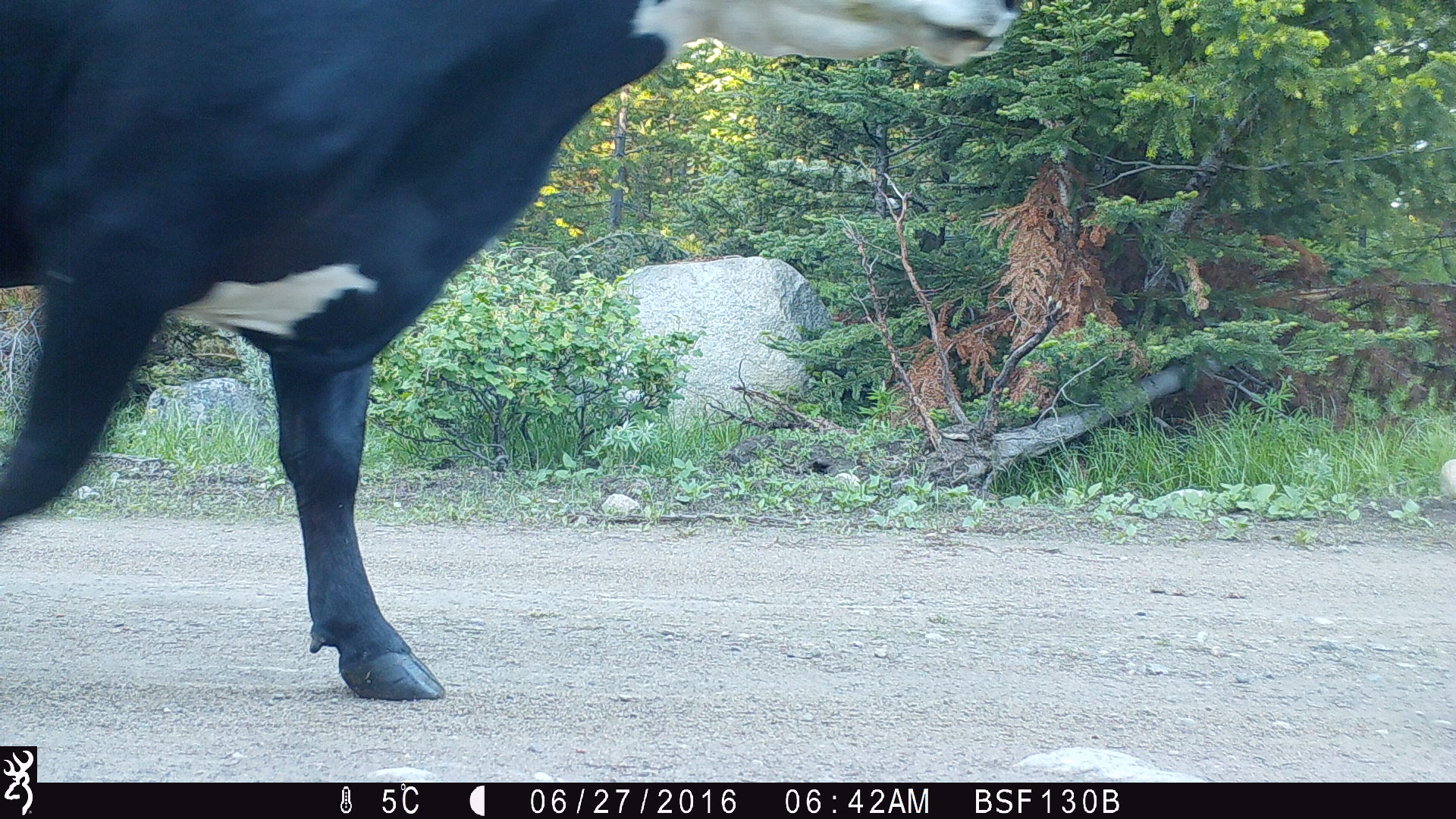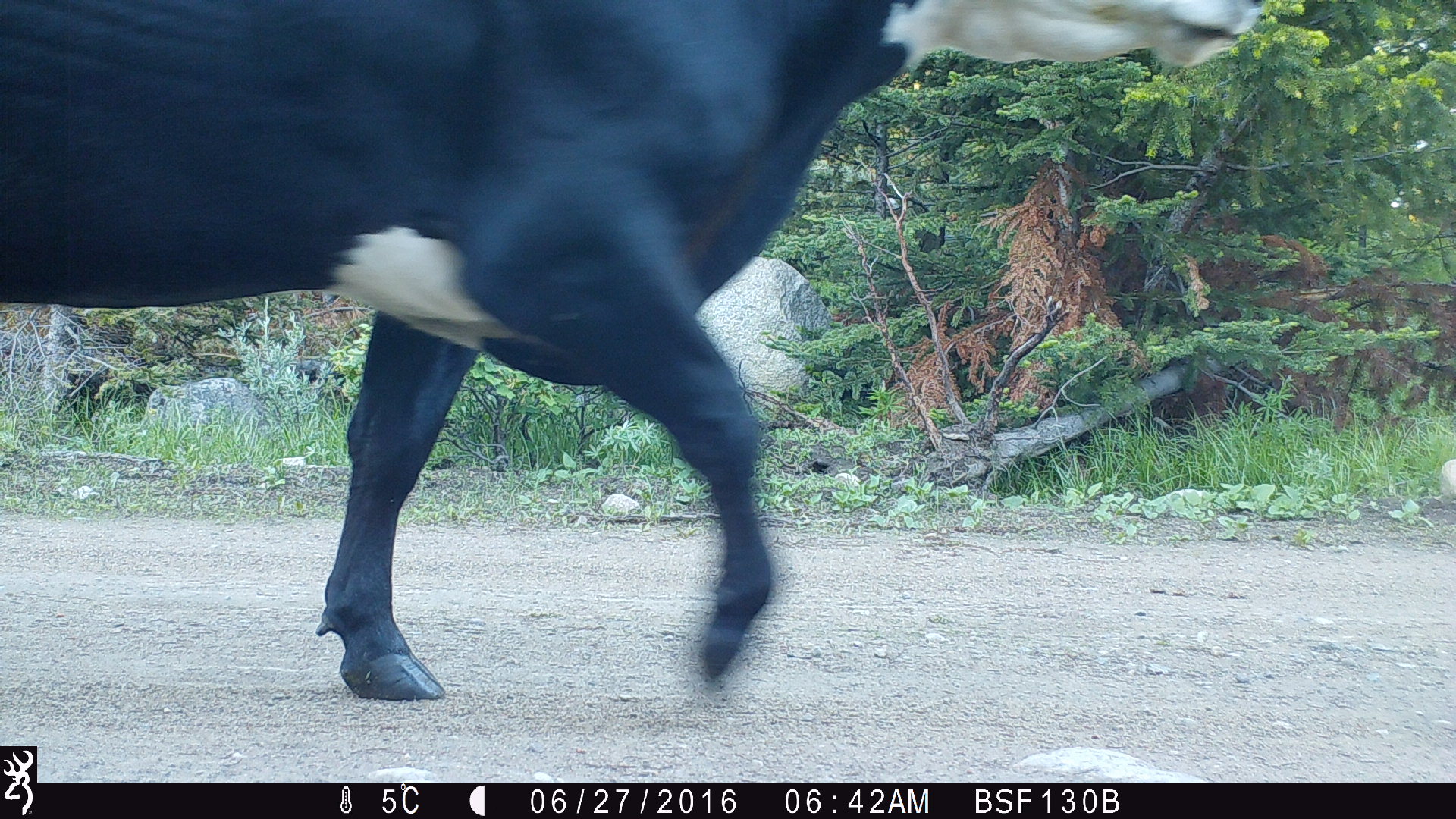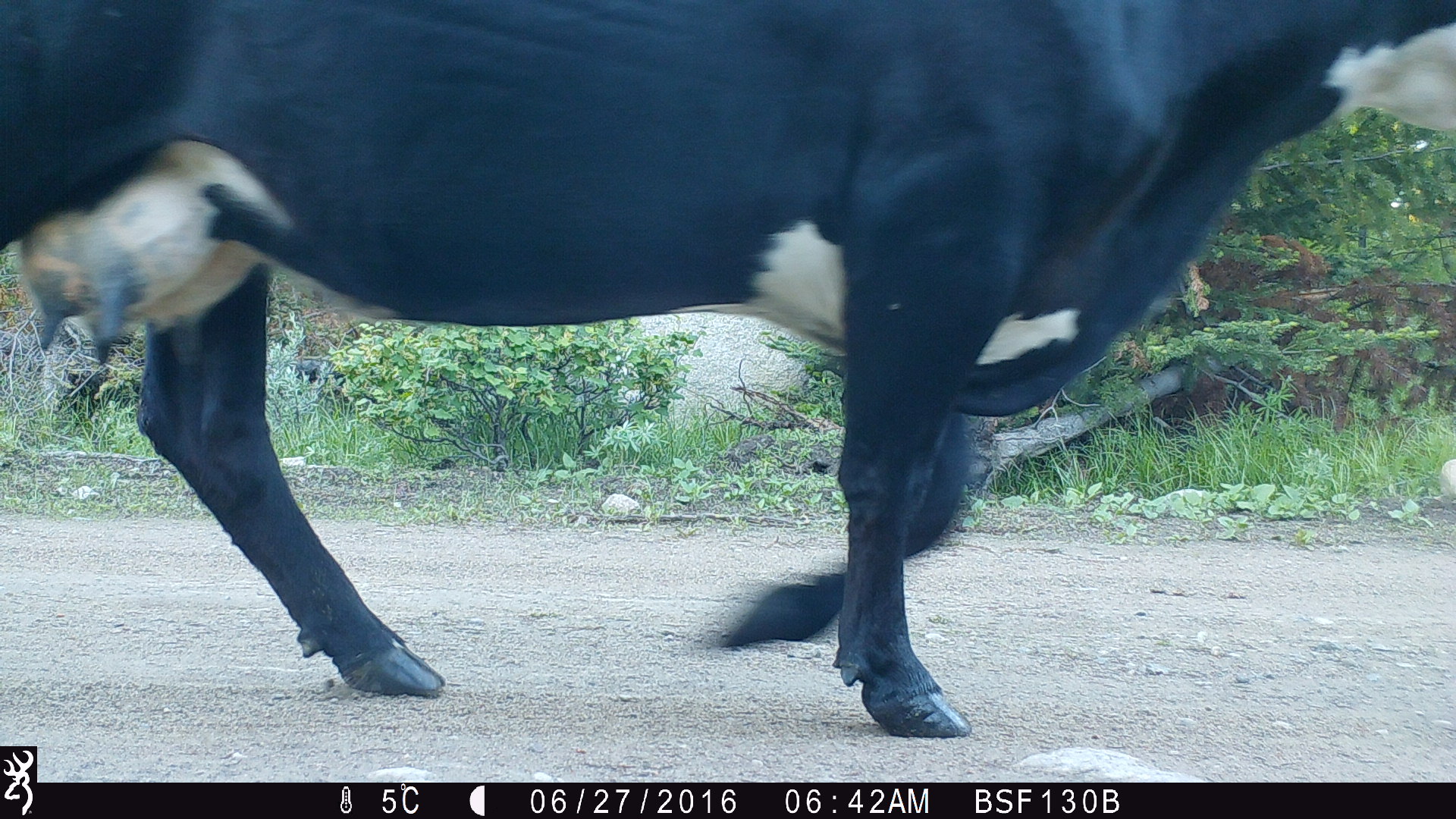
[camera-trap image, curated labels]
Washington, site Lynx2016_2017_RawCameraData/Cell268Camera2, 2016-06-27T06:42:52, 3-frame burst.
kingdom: Animalia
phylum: Chordata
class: Mammalia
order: Artiodactyla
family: Bovidae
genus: Bos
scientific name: Bos taurus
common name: domestic cattle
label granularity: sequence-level